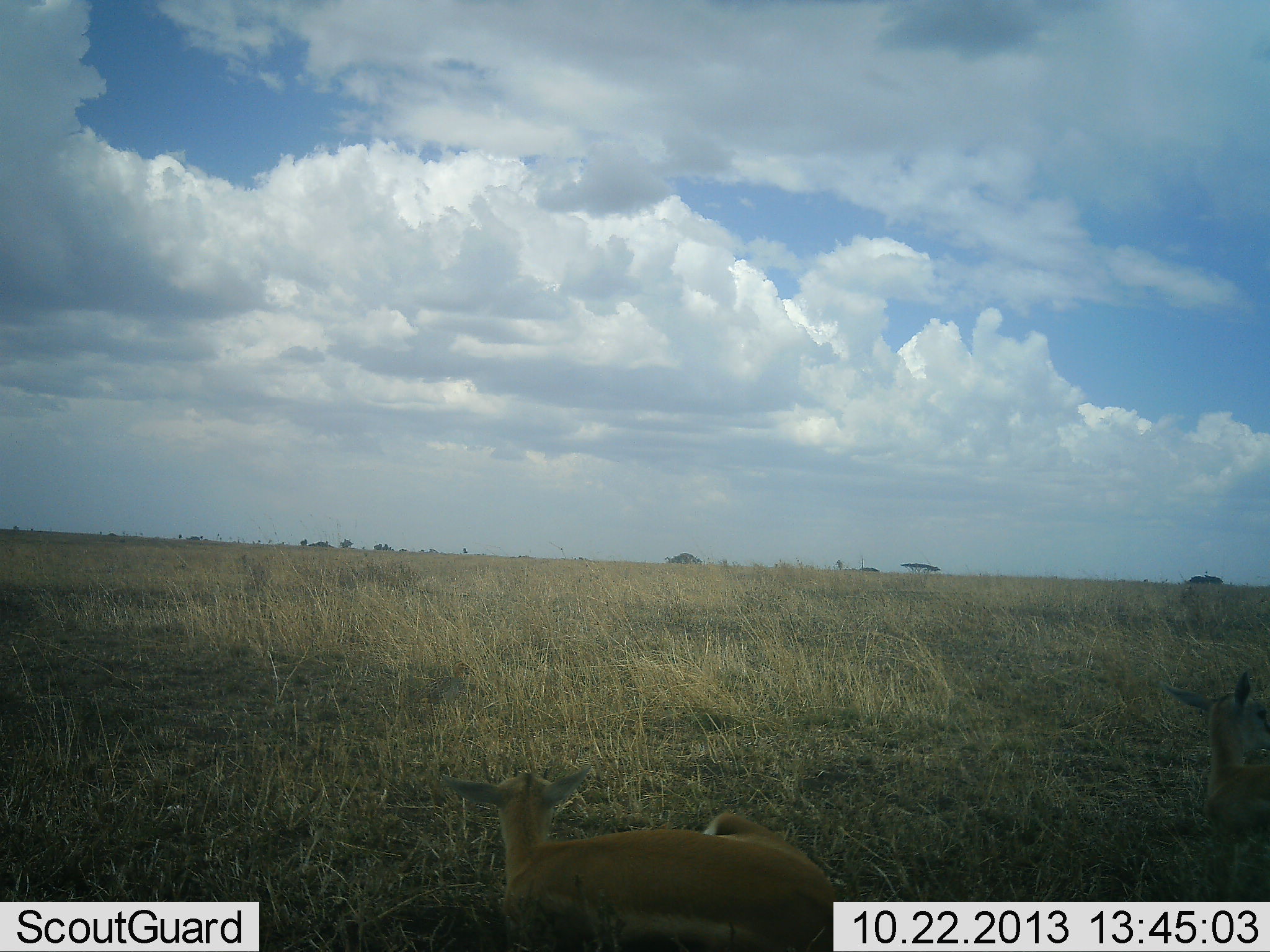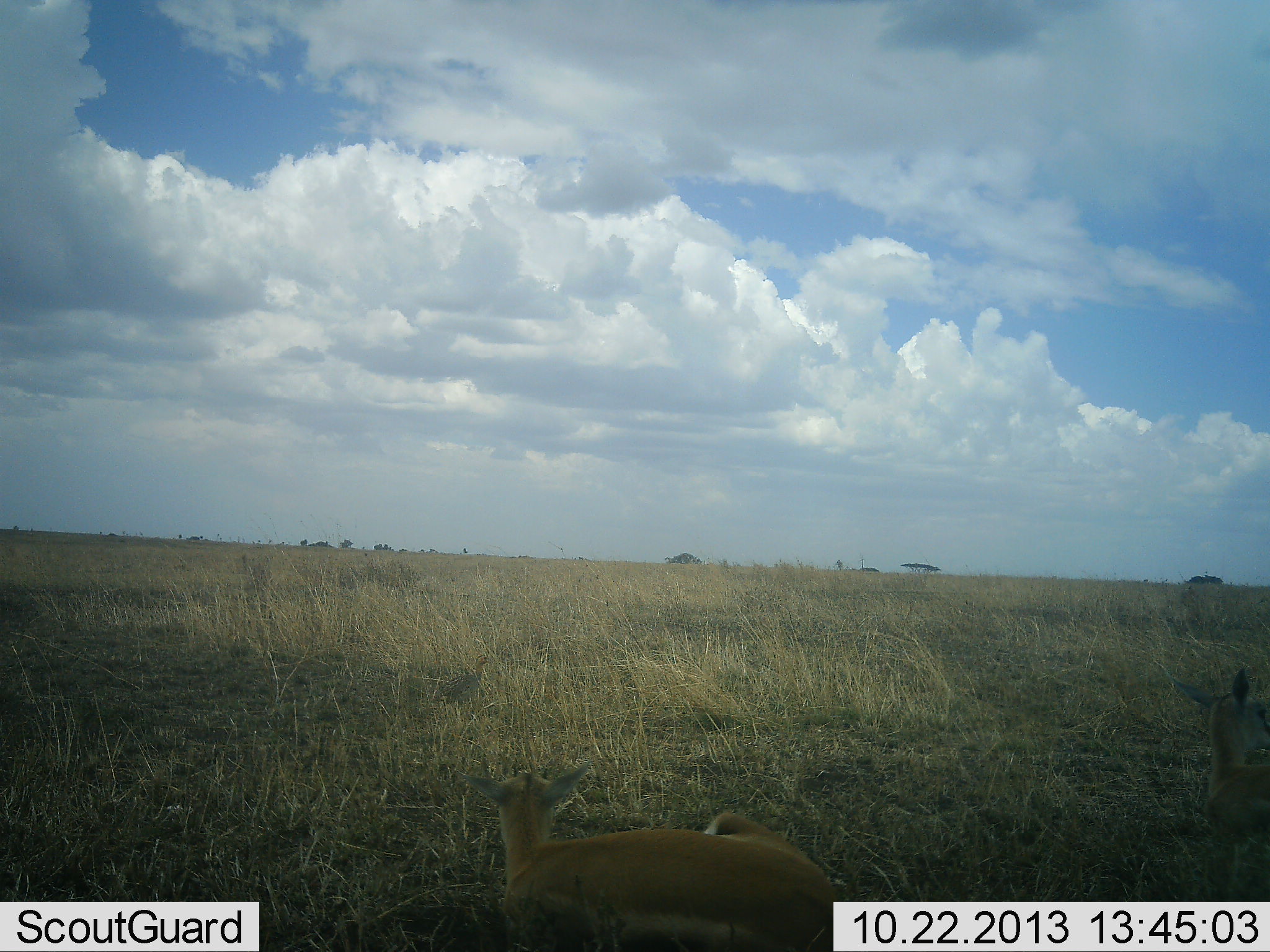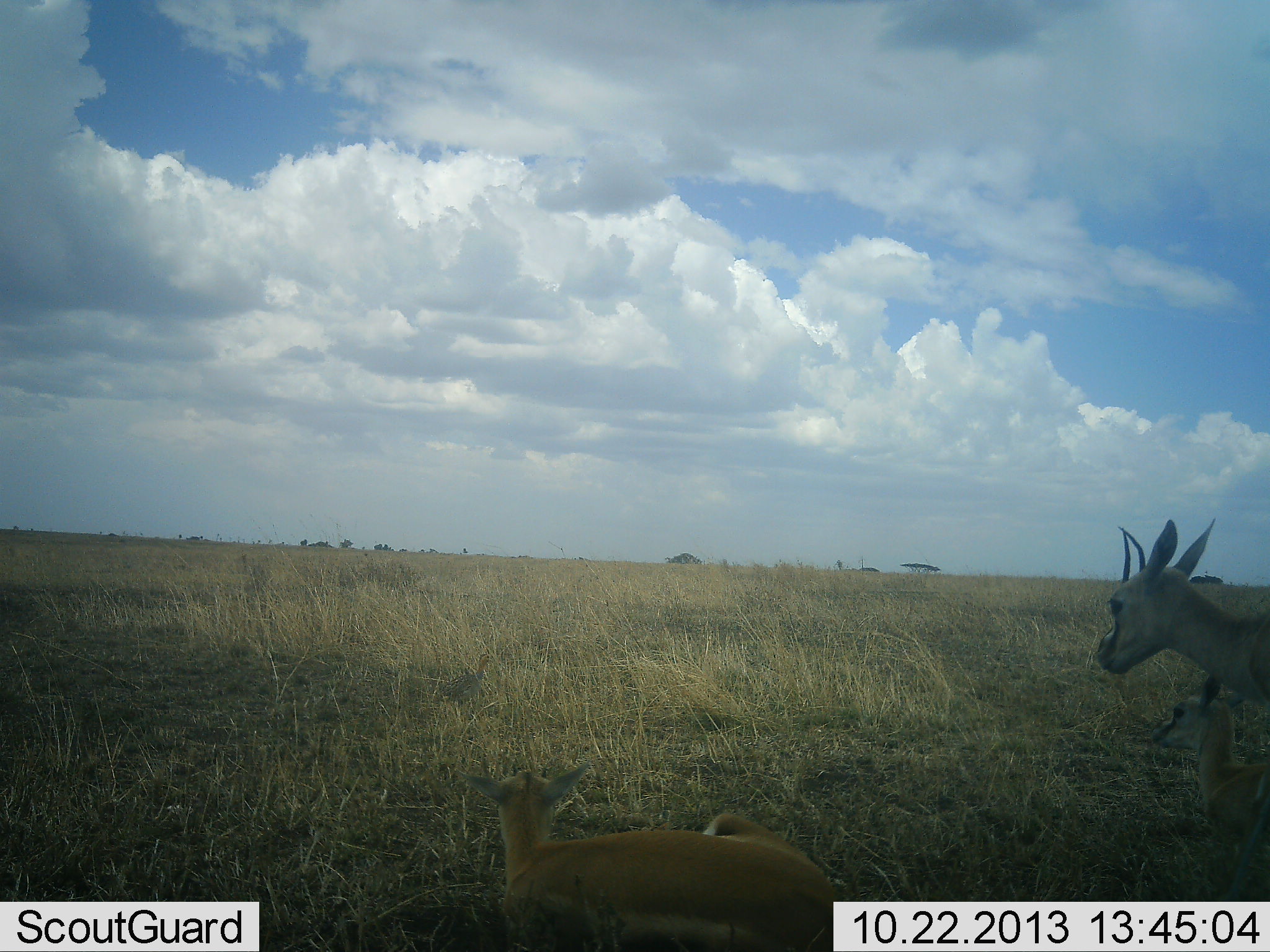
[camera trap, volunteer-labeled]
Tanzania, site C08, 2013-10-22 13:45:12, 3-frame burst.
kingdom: Animalia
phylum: Chordata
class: Mammalia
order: Artiodactyla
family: Bovidae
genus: Eudorcas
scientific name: Eudorcas thomsonii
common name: thomson's gazelle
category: gazellethomsons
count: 3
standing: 64%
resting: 86%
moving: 43%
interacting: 0%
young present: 36%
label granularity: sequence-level